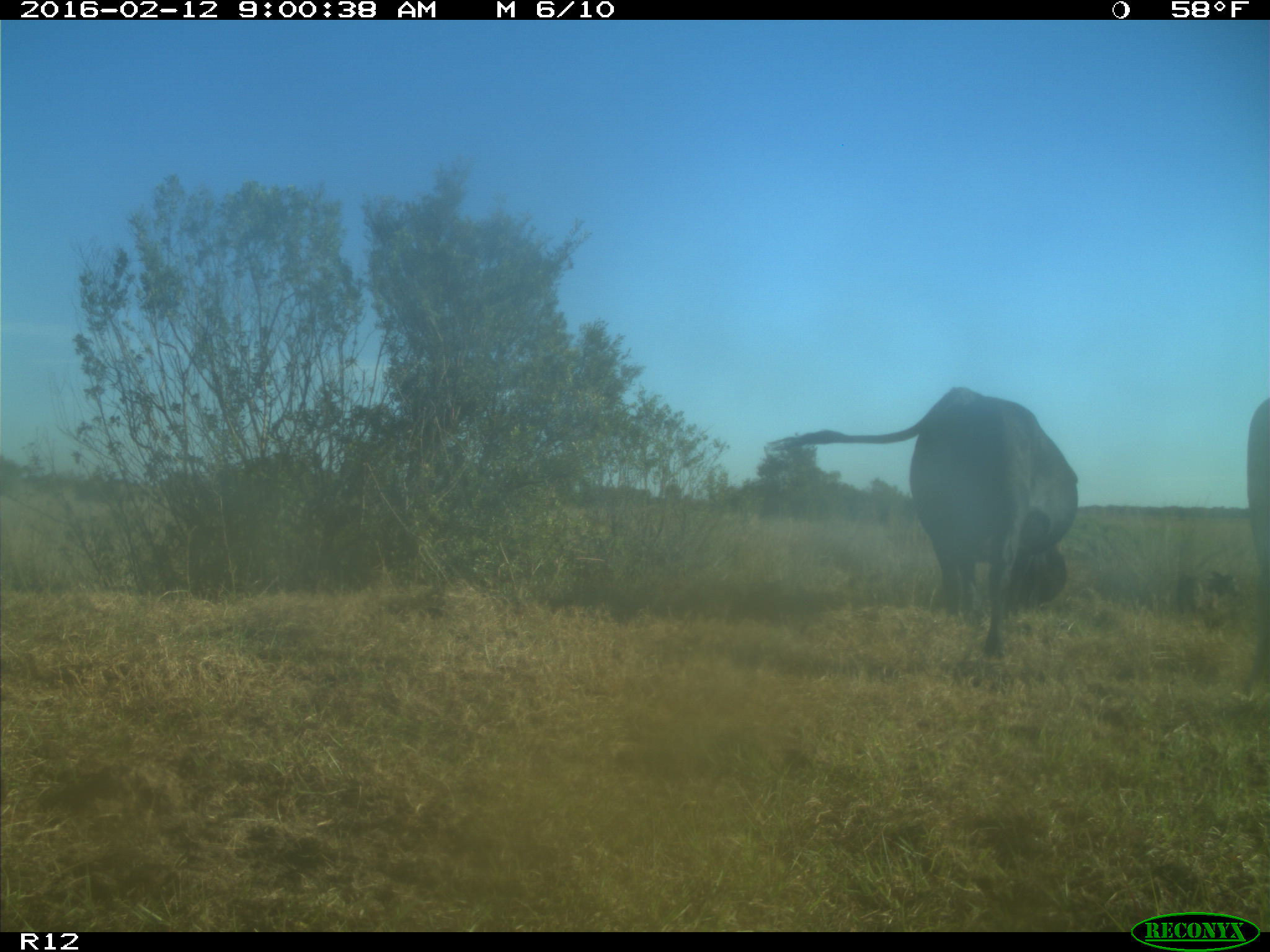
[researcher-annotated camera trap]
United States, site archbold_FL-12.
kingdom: Animalia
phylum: Chordata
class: Mammalia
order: Artiodactyla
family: Bovidae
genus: Bos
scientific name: Bos taurus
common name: domestic cow